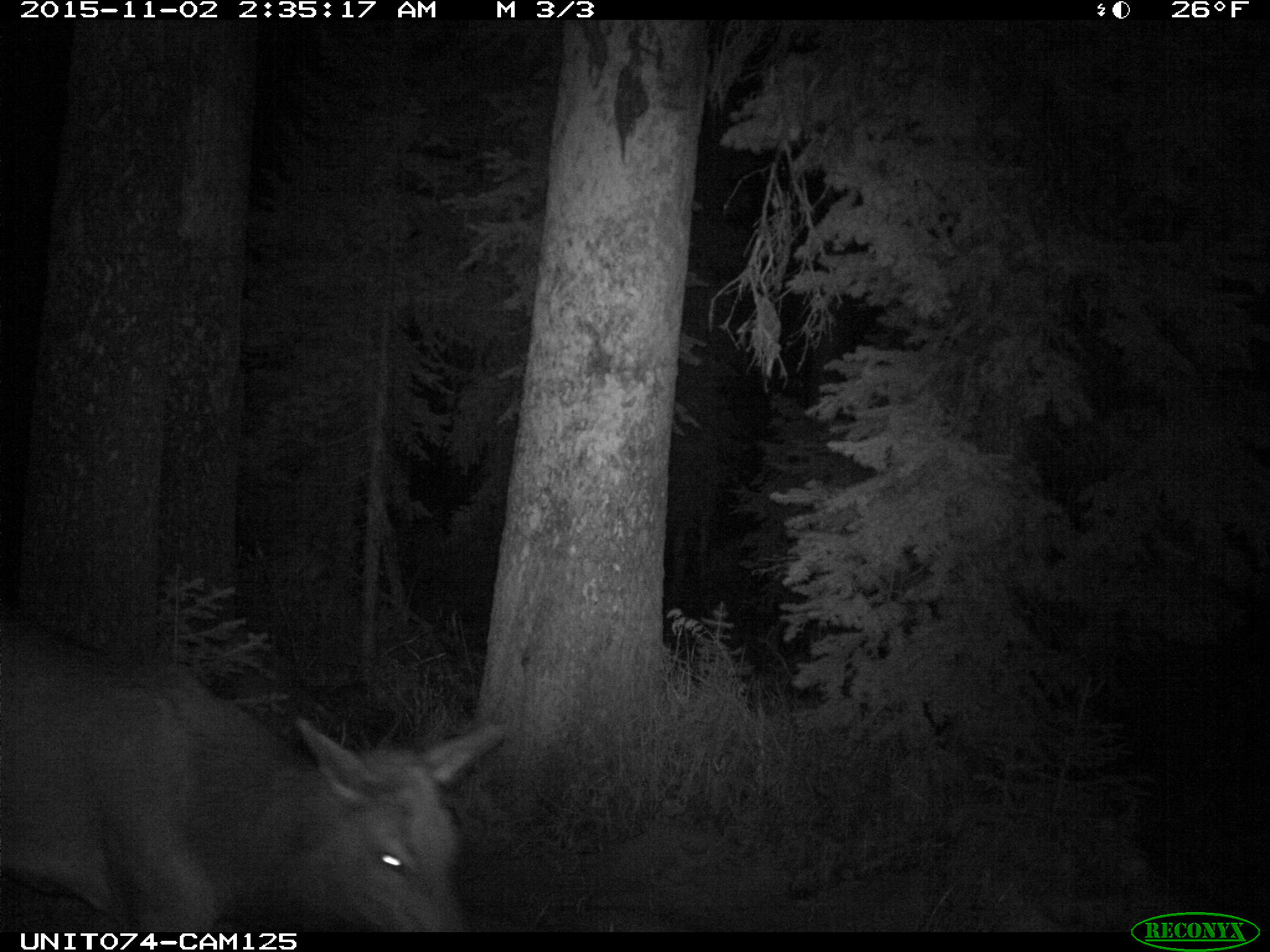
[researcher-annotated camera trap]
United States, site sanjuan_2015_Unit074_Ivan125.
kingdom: Animalia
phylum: Chordata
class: Mammalia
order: Artiodactyla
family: Cervidae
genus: Cervus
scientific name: Cervus elaphus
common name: red deer